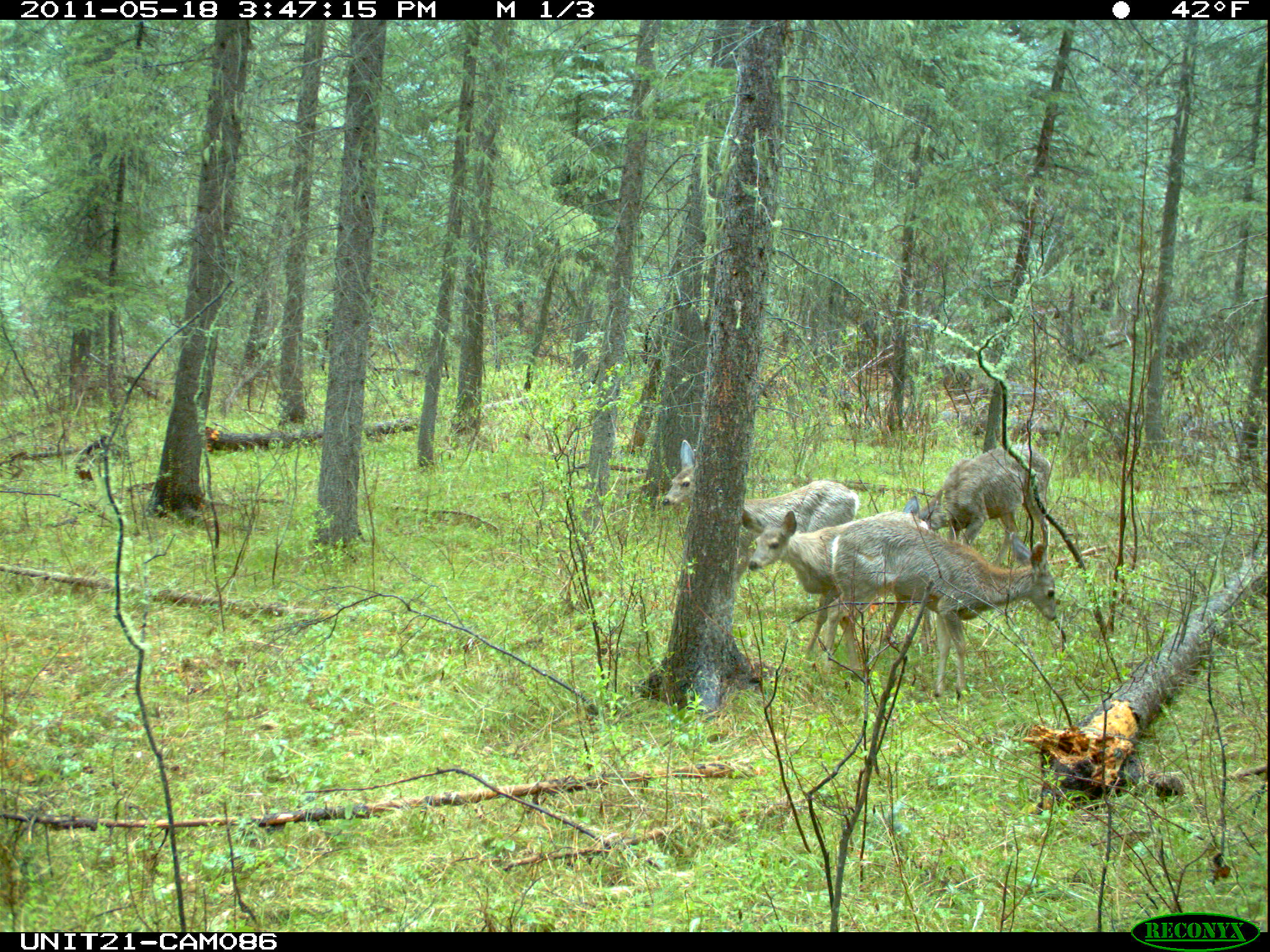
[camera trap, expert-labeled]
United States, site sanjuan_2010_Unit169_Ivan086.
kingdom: Animalia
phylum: Chordata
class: Mammalia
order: Artiodactyla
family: Cervidae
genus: Odocoileus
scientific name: Odocoileus hemionus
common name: mule deer